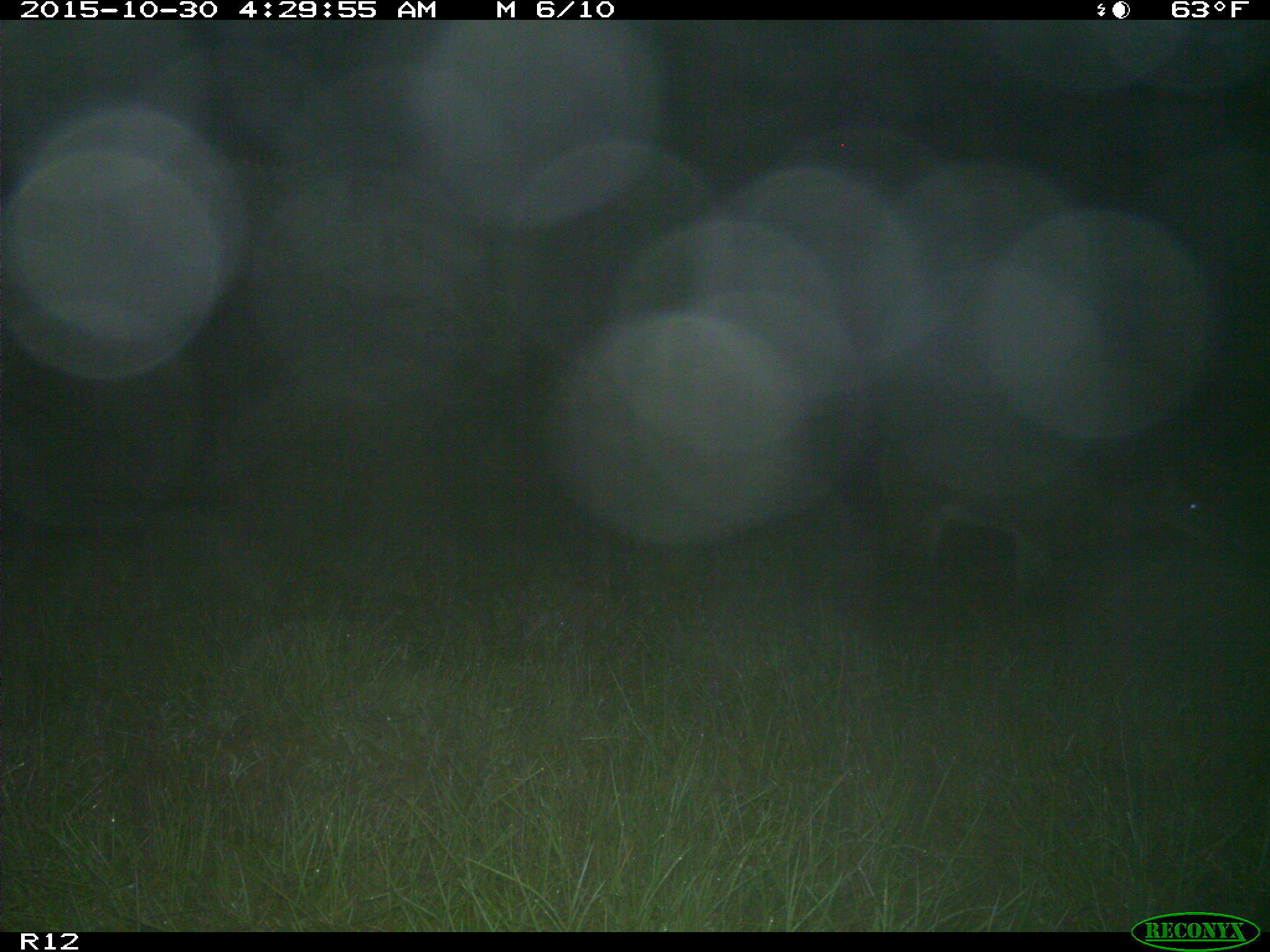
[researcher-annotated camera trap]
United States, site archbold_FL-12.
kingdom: Animalia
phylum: Chordata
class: Mammalia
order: Artiodactyla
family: Cervidae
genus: Odocoileus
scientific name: Odocoileus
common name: deer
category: unidentified deer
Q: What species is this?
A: Unidentified deer (deer) (Odocoileus).